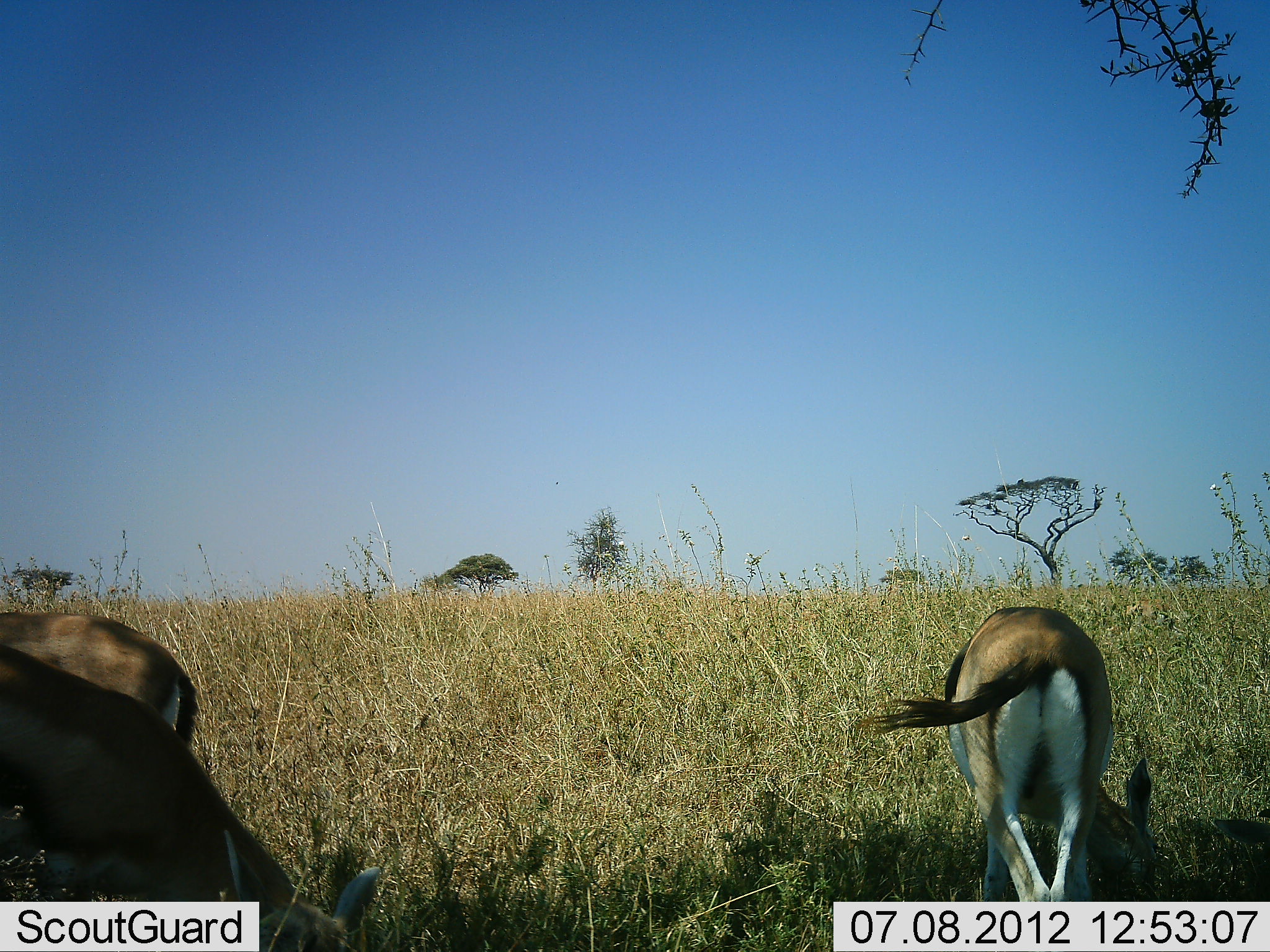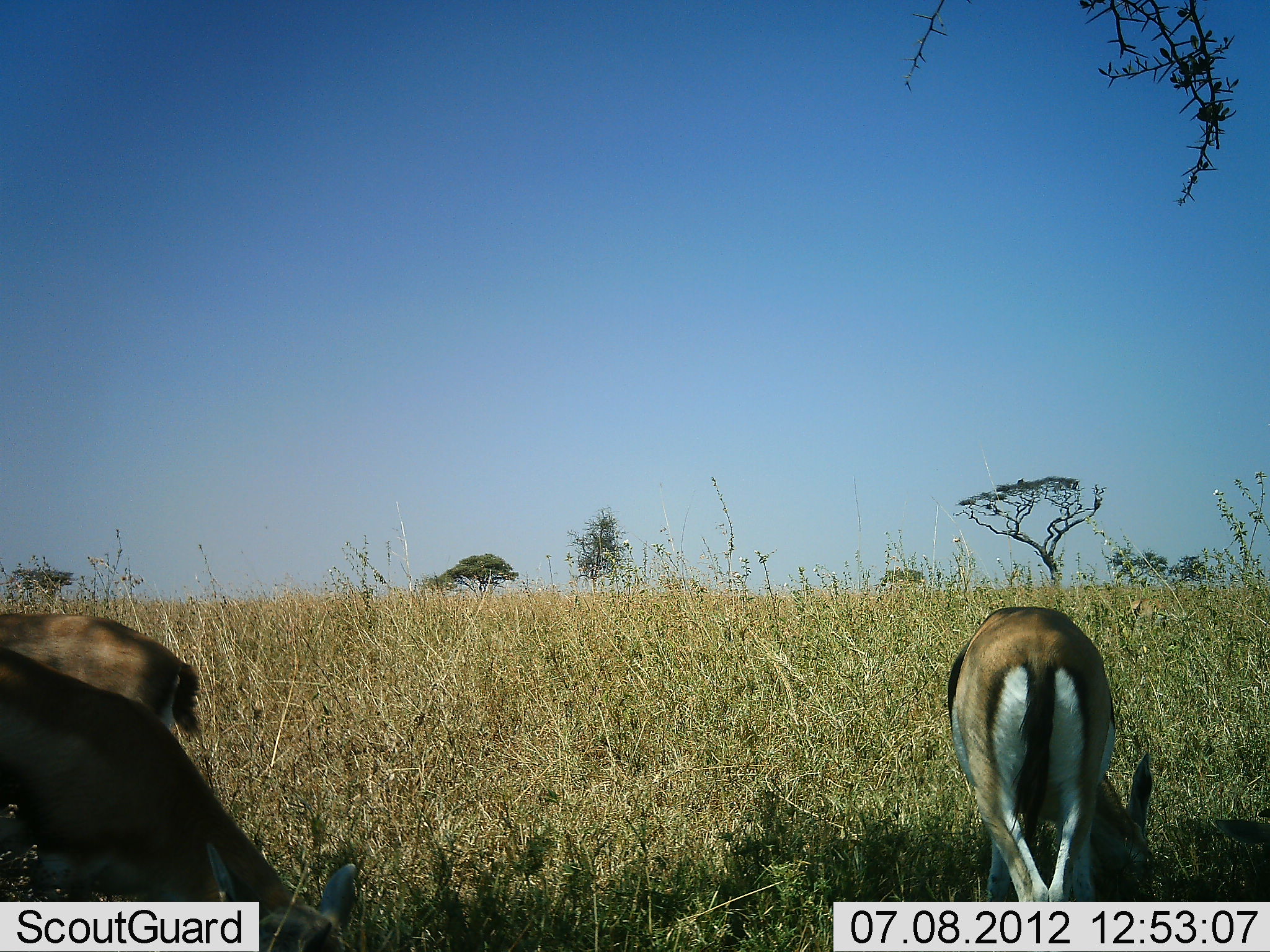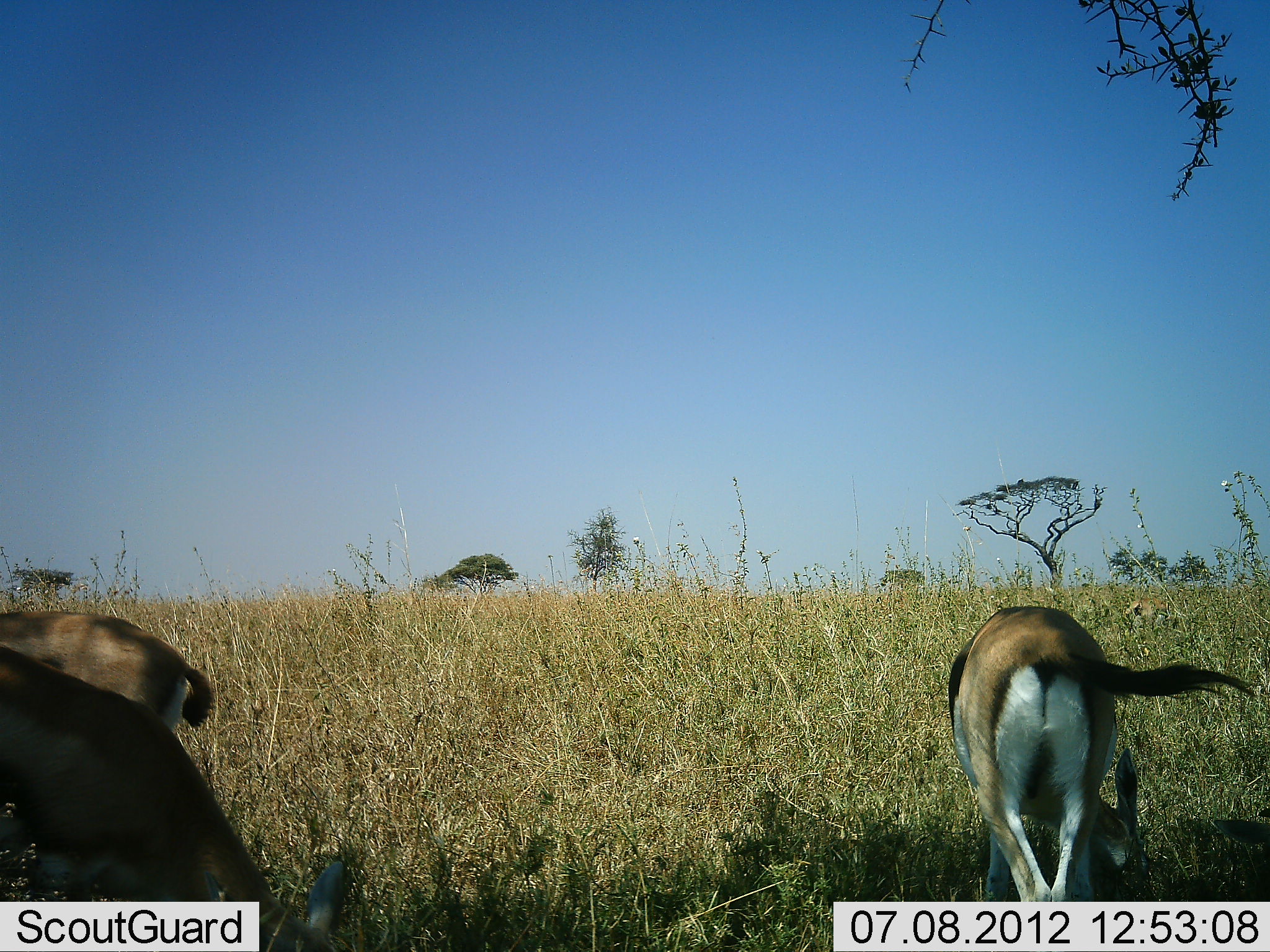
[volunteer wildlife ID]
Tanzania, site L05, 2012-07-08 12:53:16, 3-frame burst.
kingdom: Animalia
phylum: Chordata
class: Mammalia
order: Artiodactyla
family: Bovidae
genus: Eudorcas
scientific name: Eudorcas thomsonii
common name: thomson's gazelle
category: gazellethomsons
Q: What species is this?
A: Gazellethomsons (thomson's gazelle) (Eudorcas thomsonii).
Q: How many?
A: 3.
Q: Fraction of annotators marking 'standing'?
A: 40%.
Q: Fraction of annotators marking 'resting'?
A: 0%.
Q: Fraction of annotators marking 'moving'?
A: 0%.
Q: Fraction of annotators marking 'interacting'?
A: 0%.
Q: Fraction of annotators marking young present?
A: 0%.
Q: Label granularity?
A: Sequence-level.